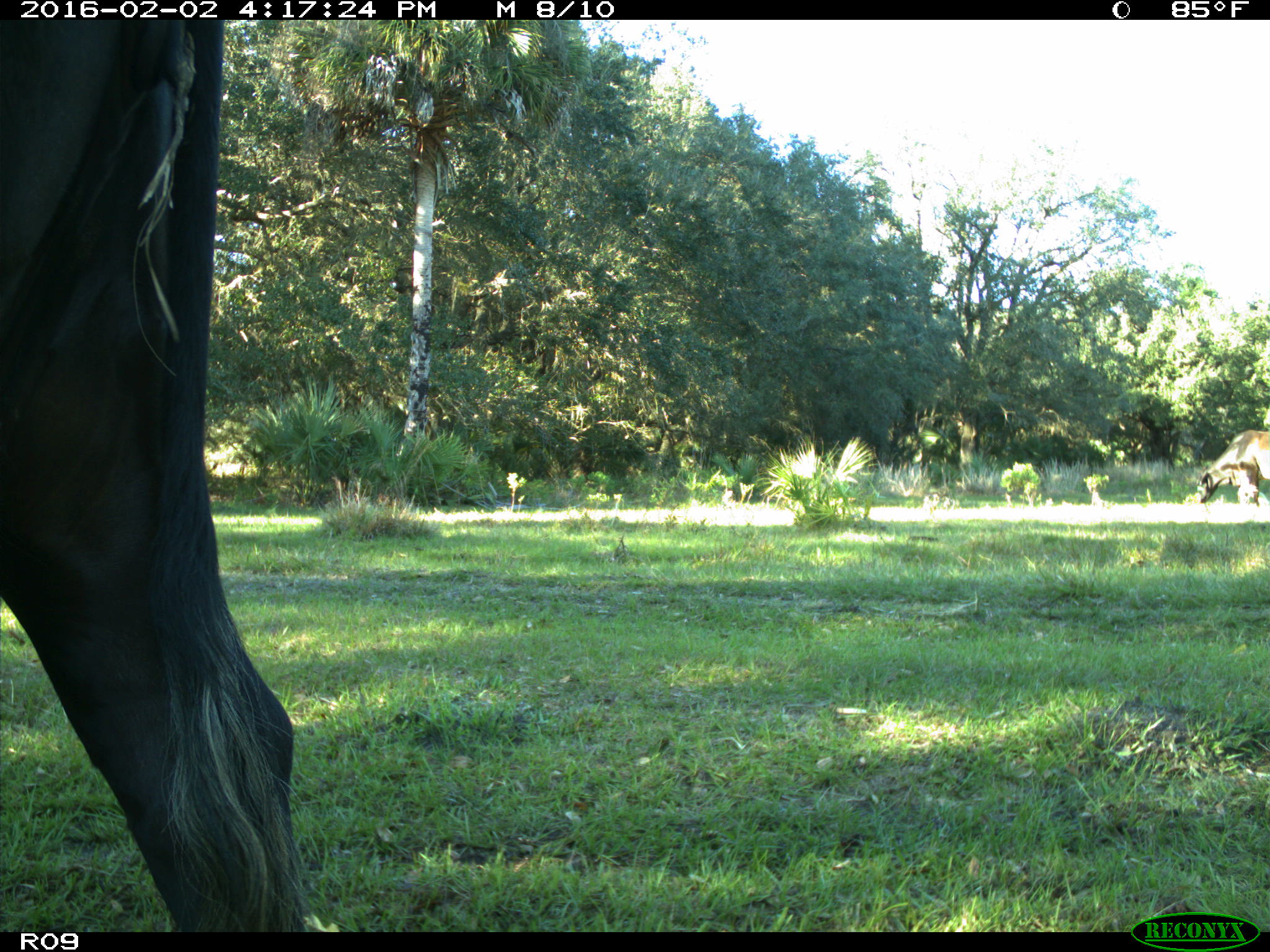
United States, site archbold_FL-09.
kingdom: Animalia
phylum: Chordata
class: Mammalia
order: Artiodactyla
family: Bovidae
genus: Bos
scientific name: Bos taurus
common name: domestic cow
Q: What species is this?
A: Bos taurus (domestic cow).